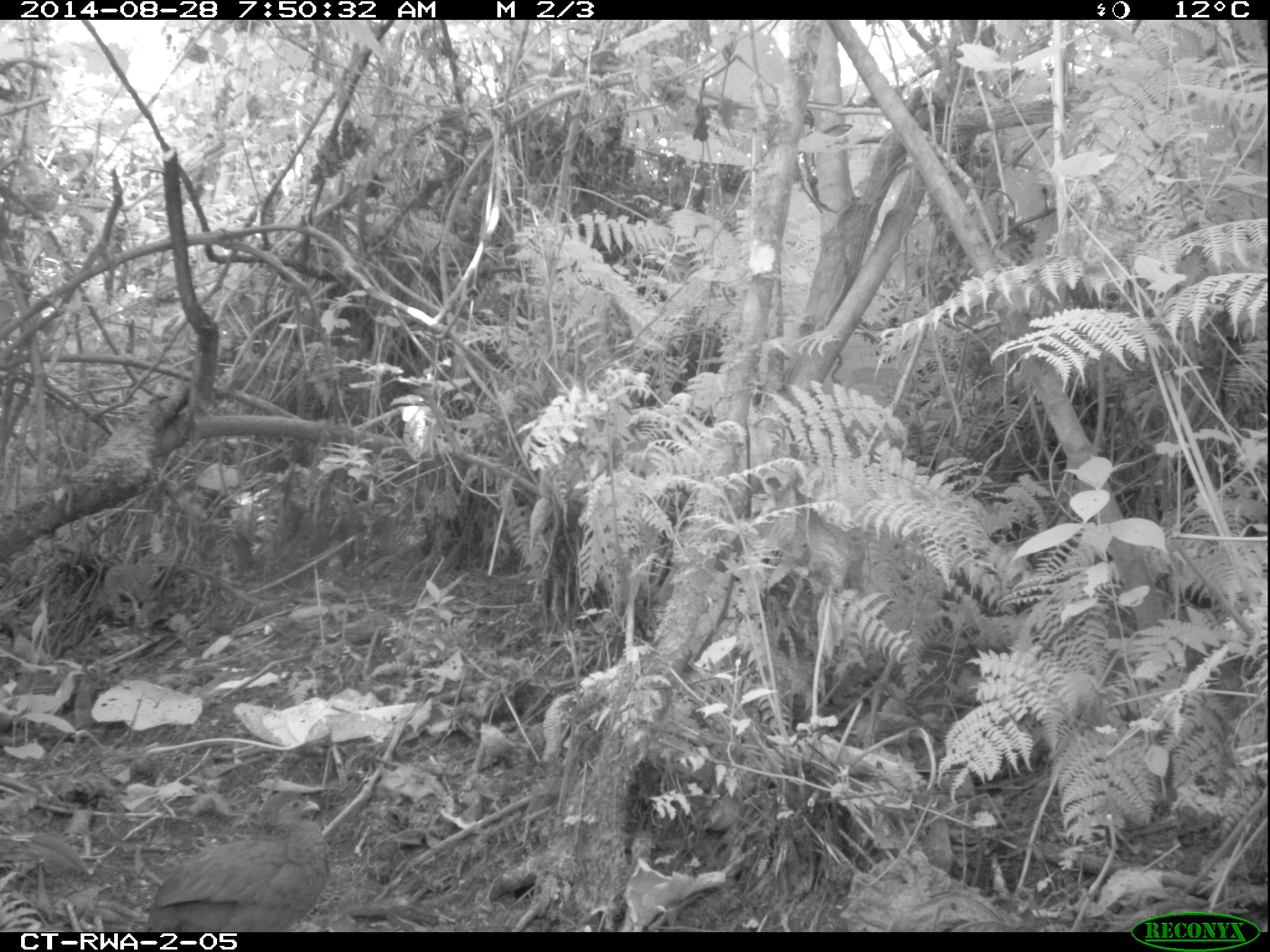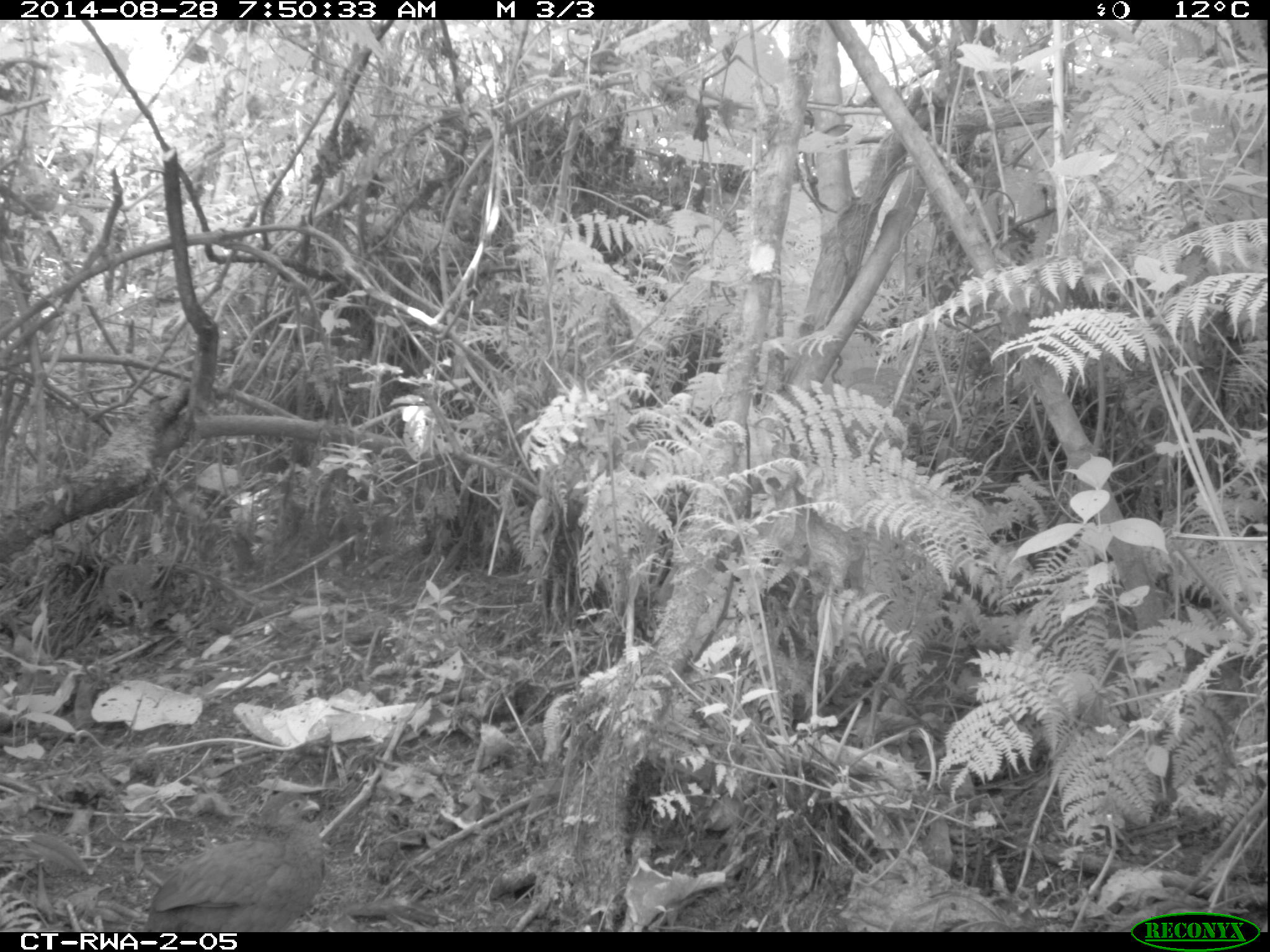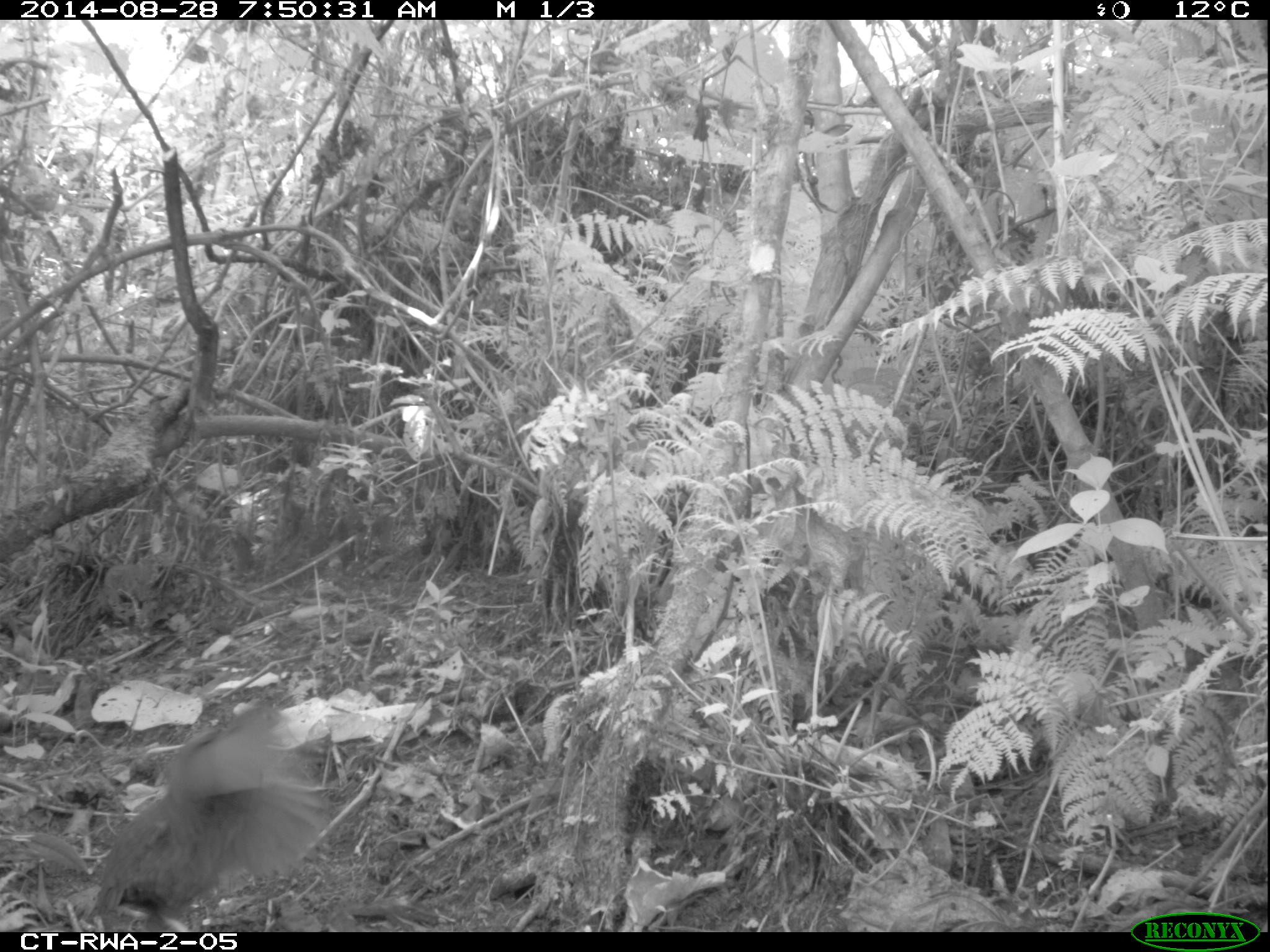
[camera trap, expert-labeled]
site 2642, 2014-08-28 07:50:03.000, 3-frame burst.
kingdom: Animalia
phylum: Chordata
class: Aves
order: Galliformes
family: Phasianidae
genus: Pternistis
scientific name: Pternistis nobilis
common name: handsome francolin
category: francolinus nobilis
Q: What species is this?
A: Francolinus nobilis (handsome francolin) (Pternistis nobilis).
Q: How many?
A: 2.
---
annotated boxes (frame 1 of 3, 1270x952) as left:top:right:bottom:
francolinus nobilis: 139:785:337:928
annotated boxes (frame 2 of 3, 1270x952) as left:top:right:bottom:
francolinus nobilis: 139:788:327:932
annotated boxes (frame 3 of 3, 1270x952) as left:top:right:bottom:
francolinus nobilis: 85:691:338:932